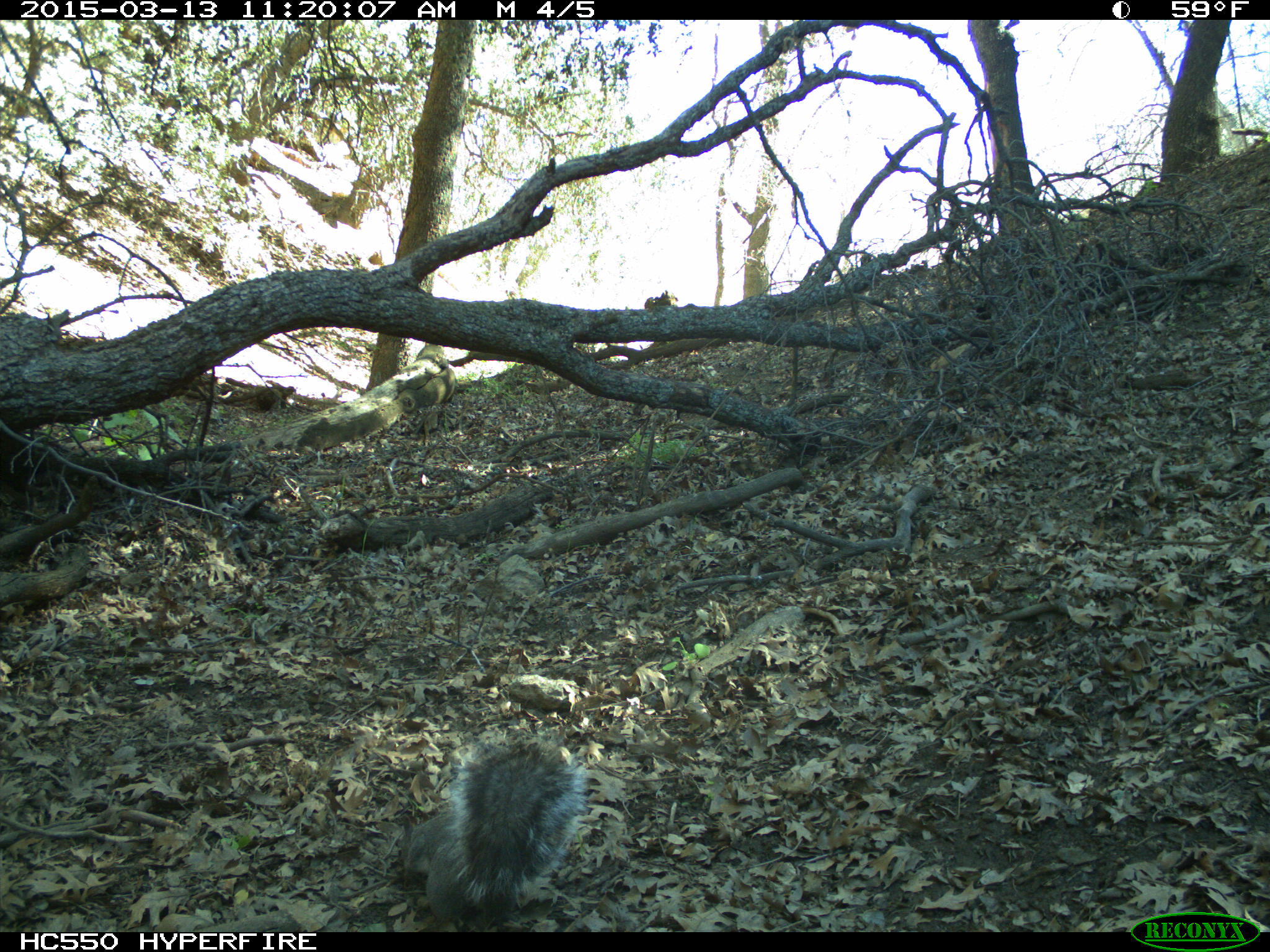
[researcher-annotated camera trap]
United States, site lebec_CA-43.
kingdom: Animalia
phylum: Chordata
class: Mammalia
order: Rodentia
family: Sciuridae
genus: Sciurus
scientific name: Sciurus carolinensis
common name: eastern gray squirrel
Sciurus carolinensis (eastern gray squirrel).